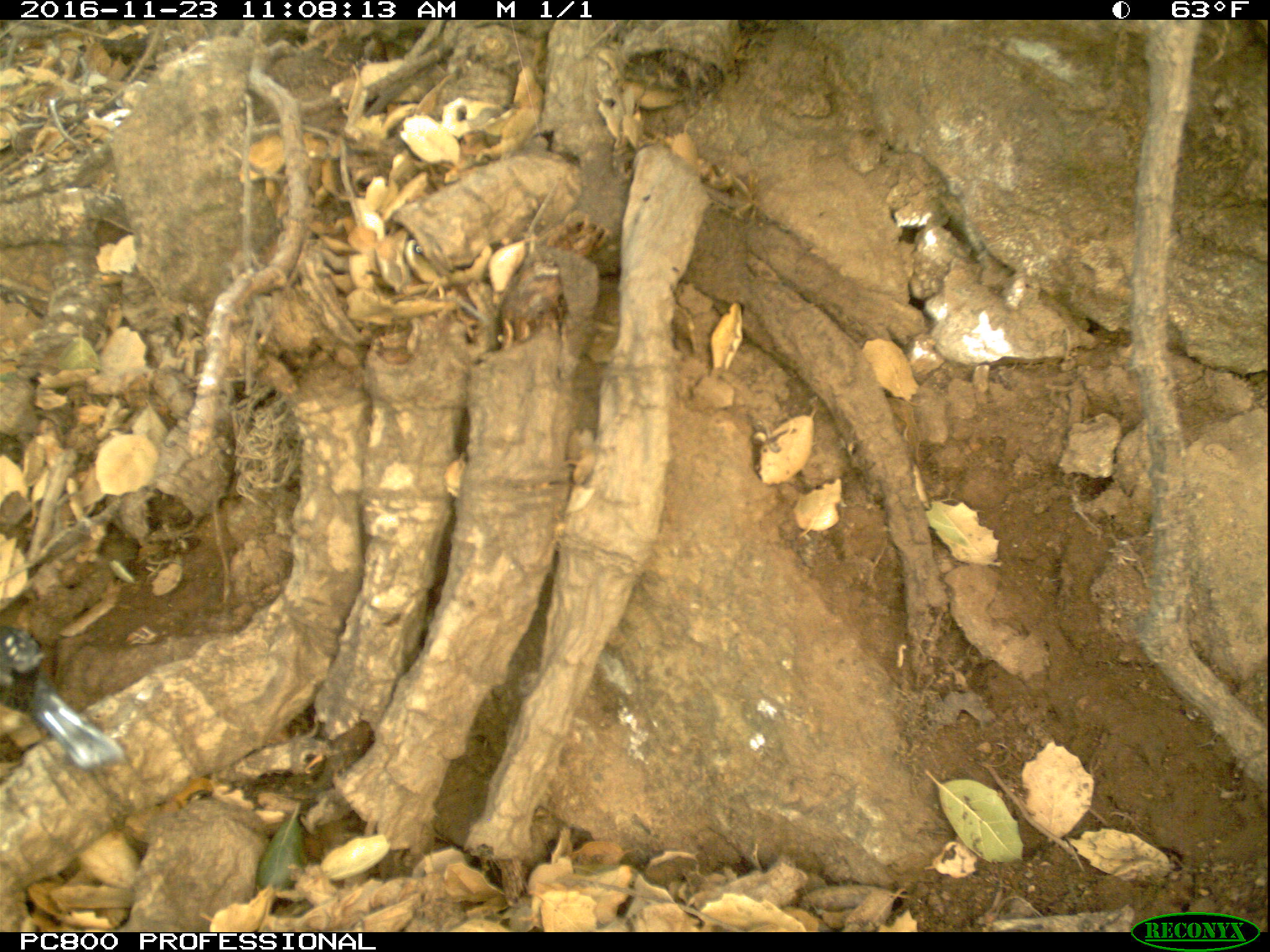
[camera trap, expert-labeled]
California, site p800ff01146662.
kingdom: Animalia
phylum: Chordata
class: Aves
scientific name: Aves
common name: bird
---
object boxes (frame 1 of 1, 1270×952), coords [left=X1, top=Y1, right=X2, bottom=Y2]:
bird: [left=0, top=620, right=130, bottom=769]